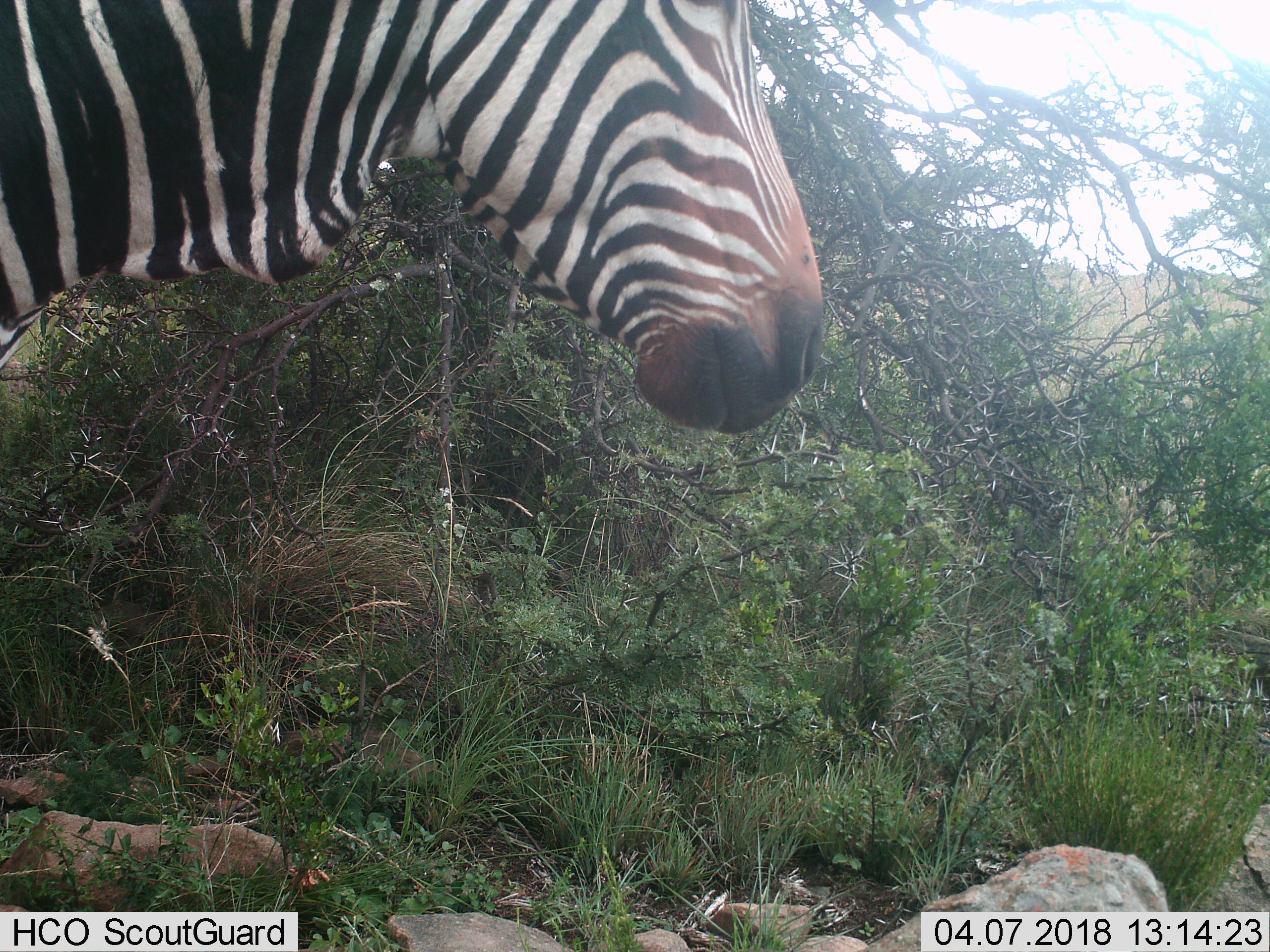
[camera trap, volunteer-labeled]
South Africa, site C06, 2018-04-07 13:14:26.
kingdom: Animalia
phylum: Chordata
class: Mammalia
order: Perissodactyla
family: Equidae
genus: Equus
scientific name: Equus zebra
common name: mountain zebra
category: zebramountain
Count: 1.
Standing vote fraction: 88%.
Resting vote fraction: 0%.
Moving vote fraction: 12%.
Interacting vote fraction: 0%.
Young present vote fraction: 0%.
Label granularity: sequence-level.